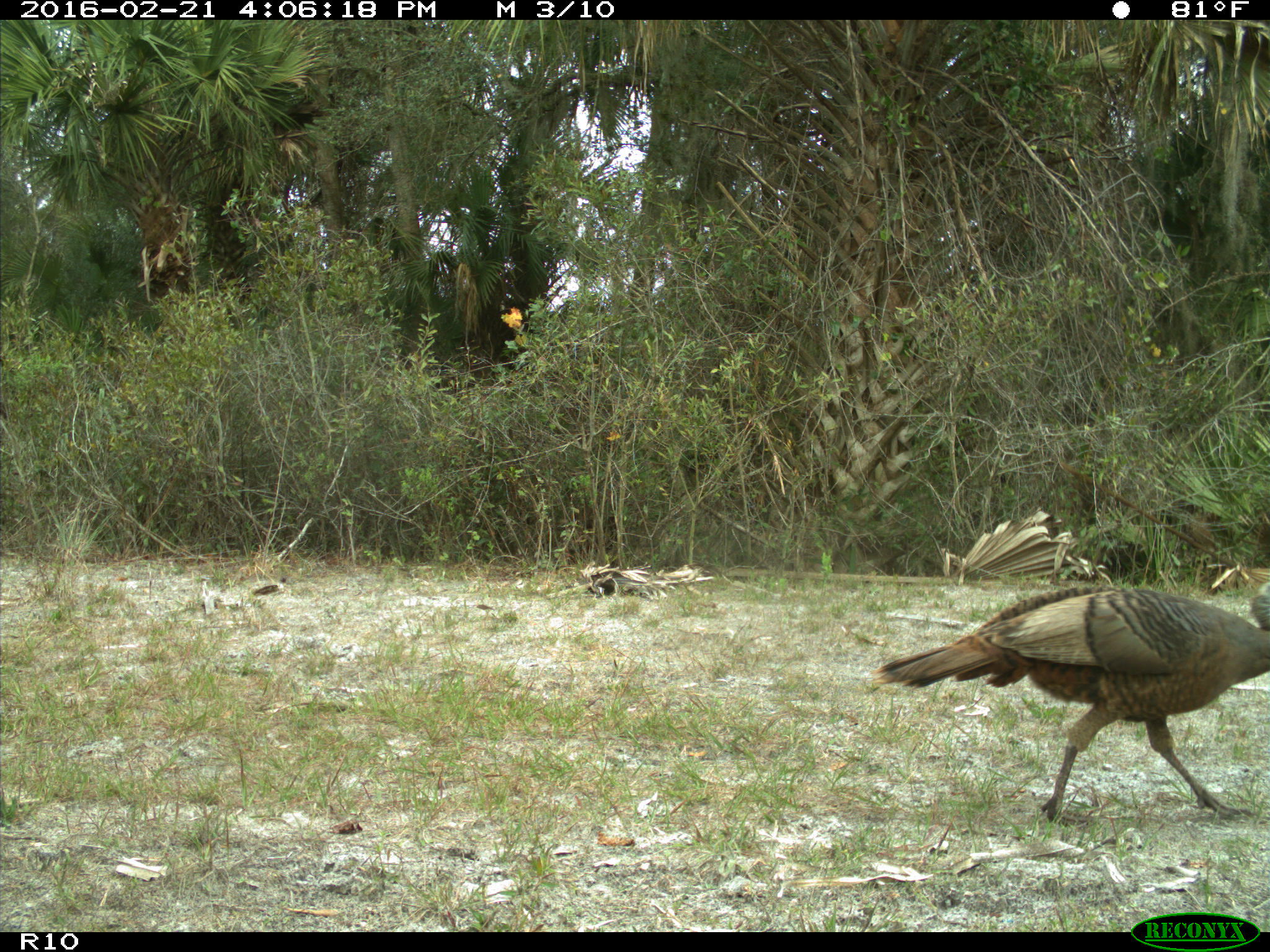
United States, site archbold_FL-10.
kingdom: Animalia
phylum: Chordata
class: Aves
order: Galliformes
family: Phasianidae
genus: Meleagris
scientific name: Meleagris gallopavo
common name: wild turkey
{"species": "Meleagris gallopavo (wild turkey)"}